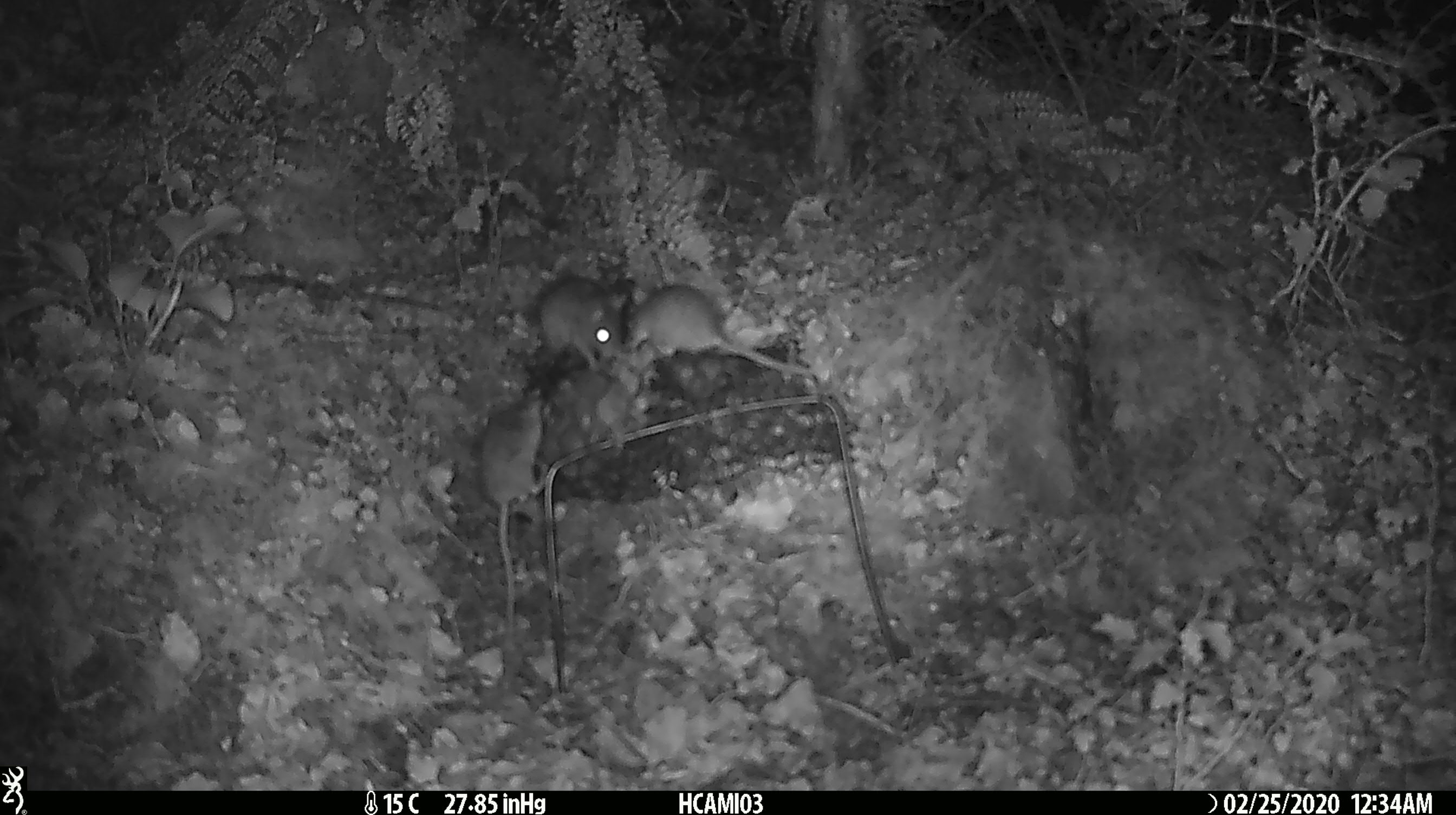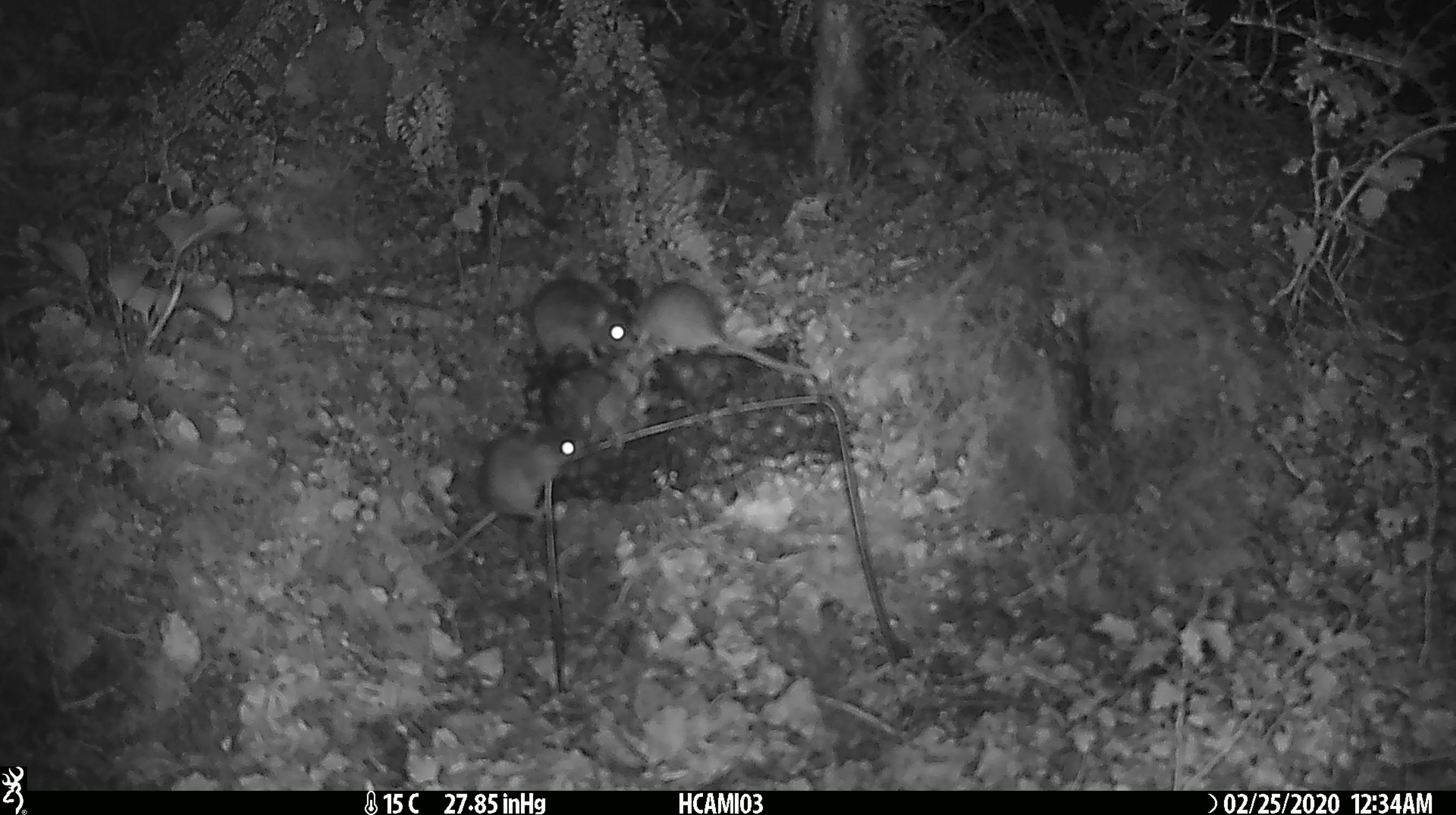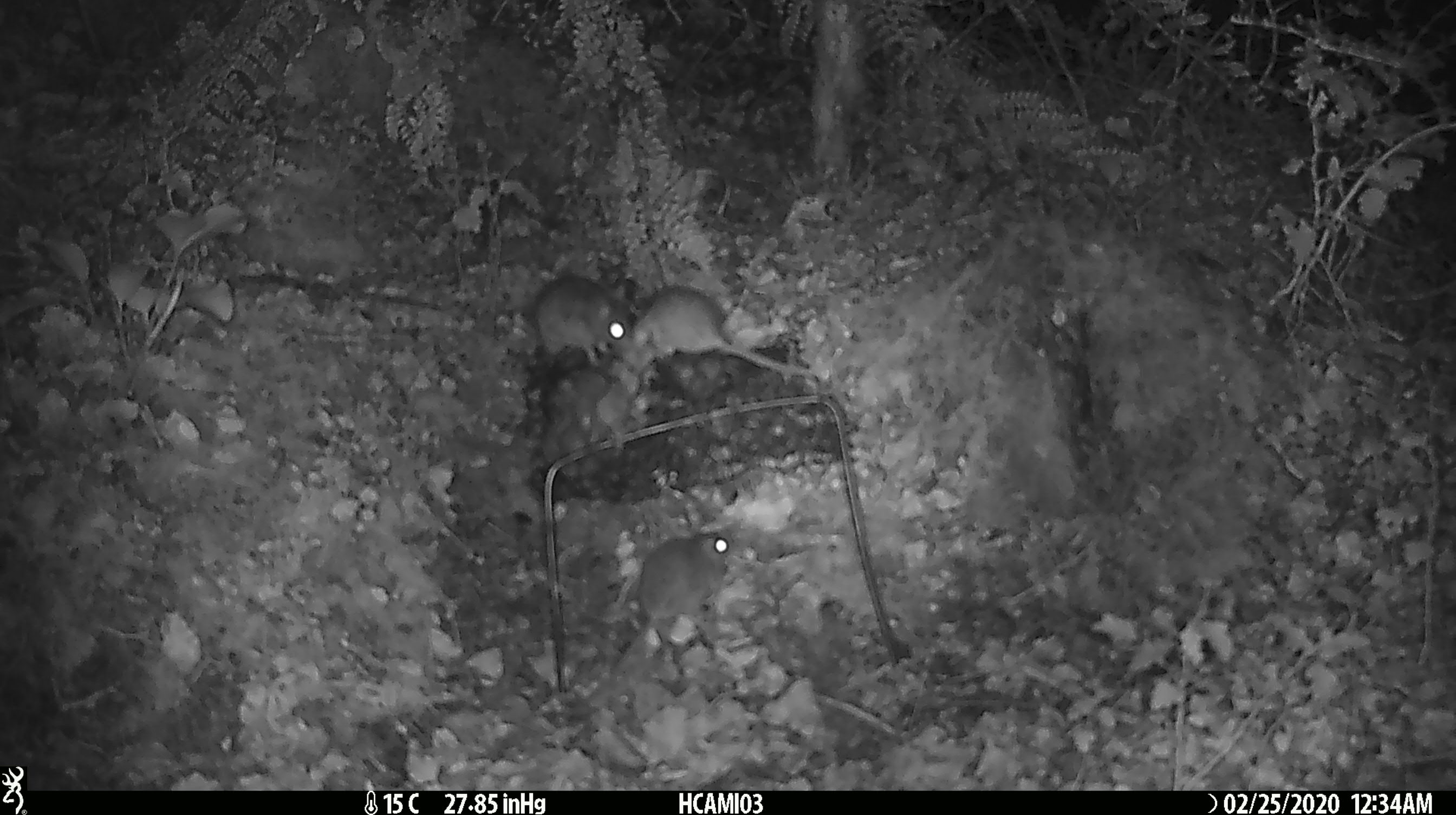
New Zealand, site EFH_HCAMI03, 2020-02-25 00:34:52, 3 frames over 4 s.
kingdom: Animalia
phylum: Chordata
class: Mammalia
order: Rodentia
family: Muridae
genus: Mus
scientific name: Mus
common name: mouse